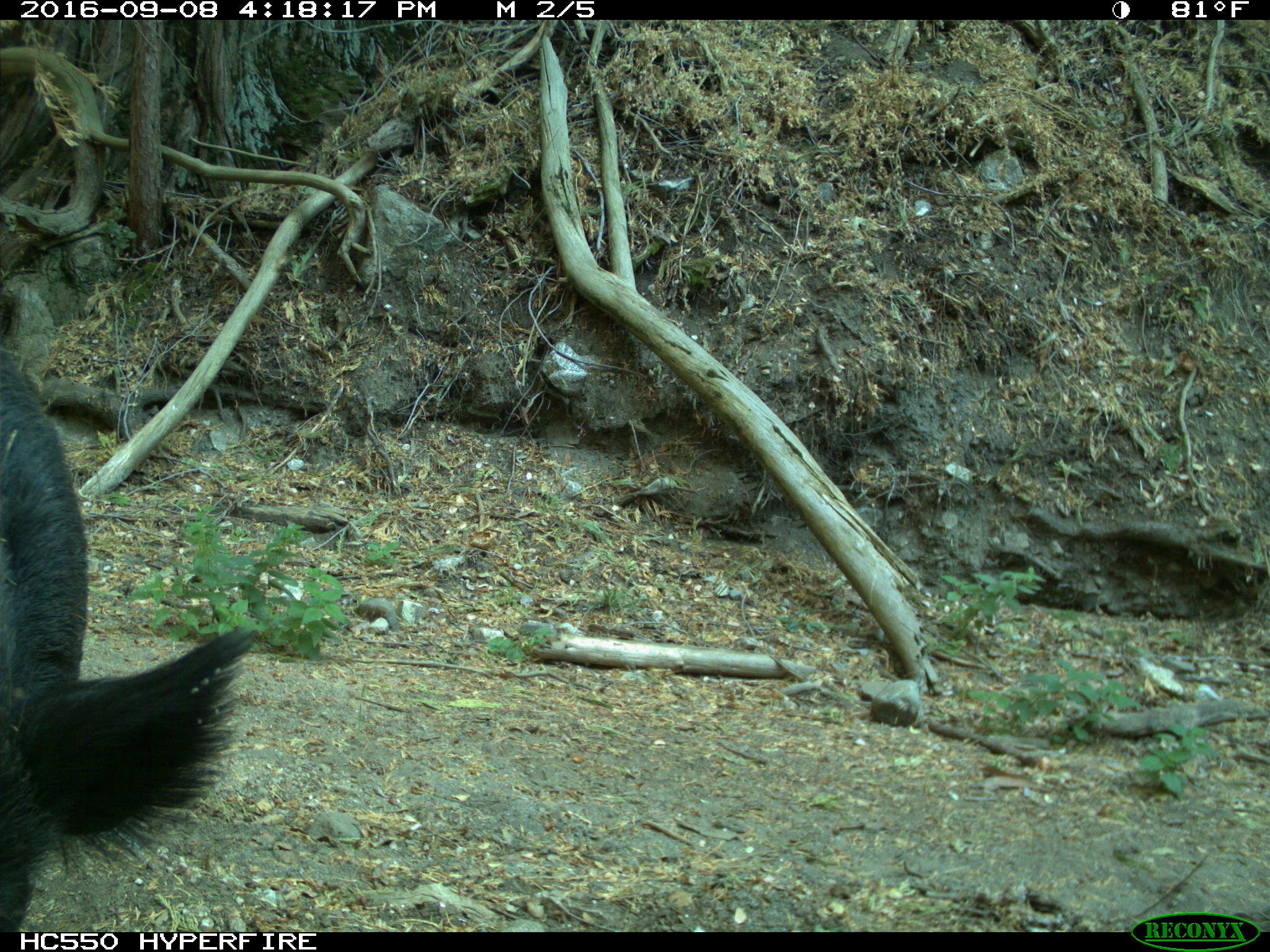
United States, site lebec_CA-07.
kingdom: Animalia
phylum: Chordata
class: Mammalia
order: Artiodactyla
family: Suidae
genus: Sus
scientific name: Sus scrofa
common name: wild boar